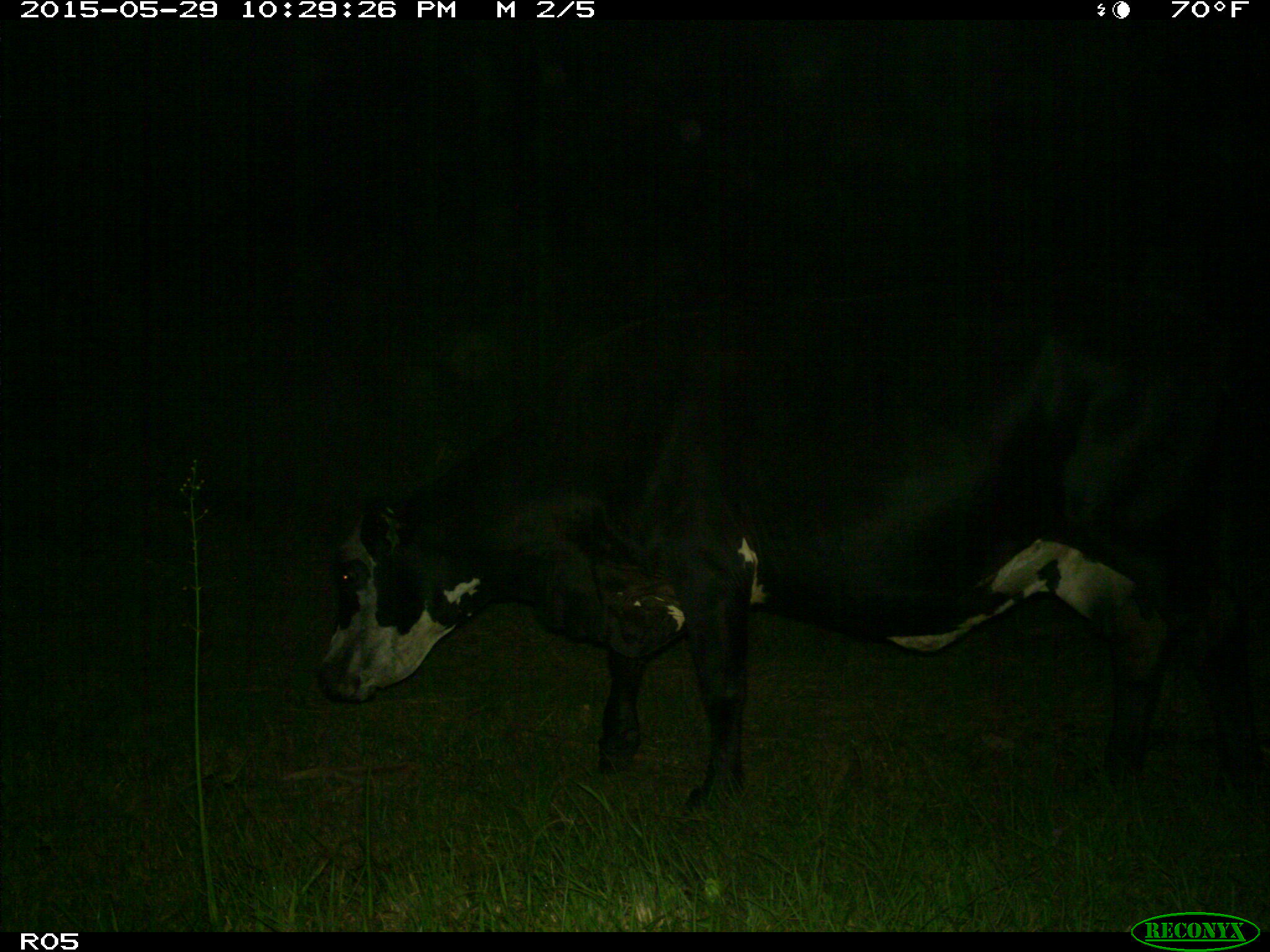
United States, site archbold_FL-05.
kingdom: Animalia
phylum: Chordata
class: Mammalia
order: Artiodactyla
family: Bovidae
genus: Bos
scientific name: Bos taurus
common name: domestic cow